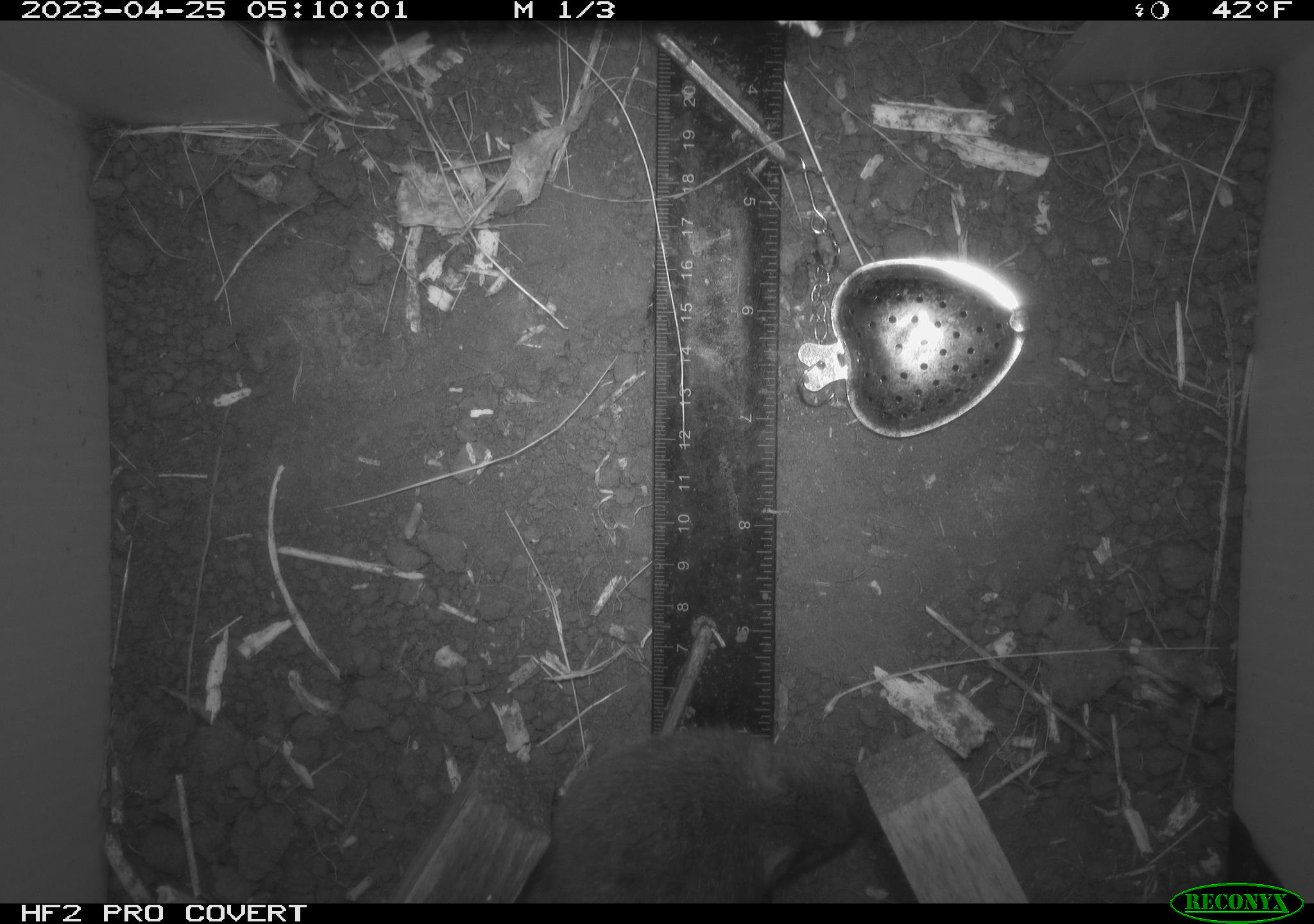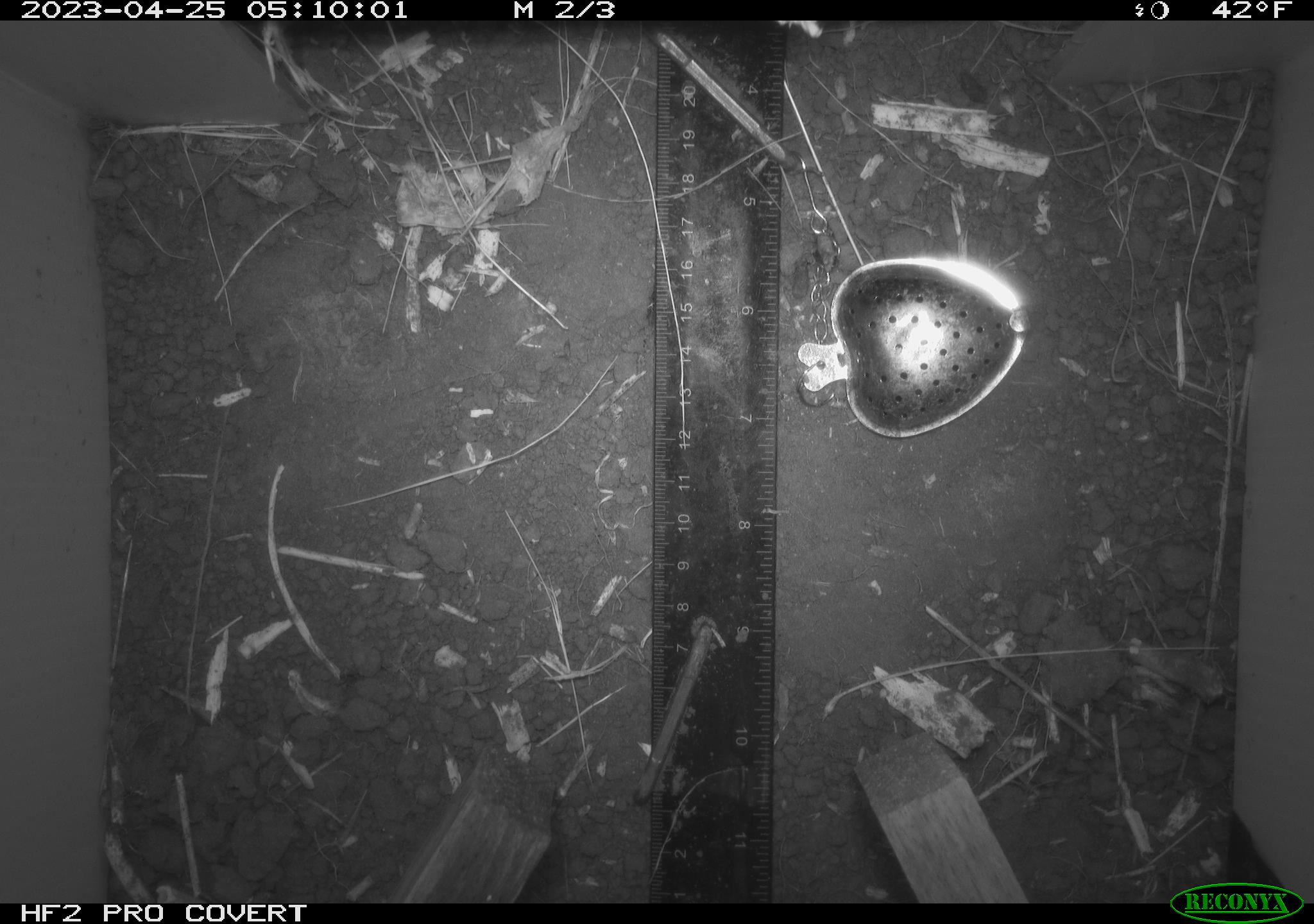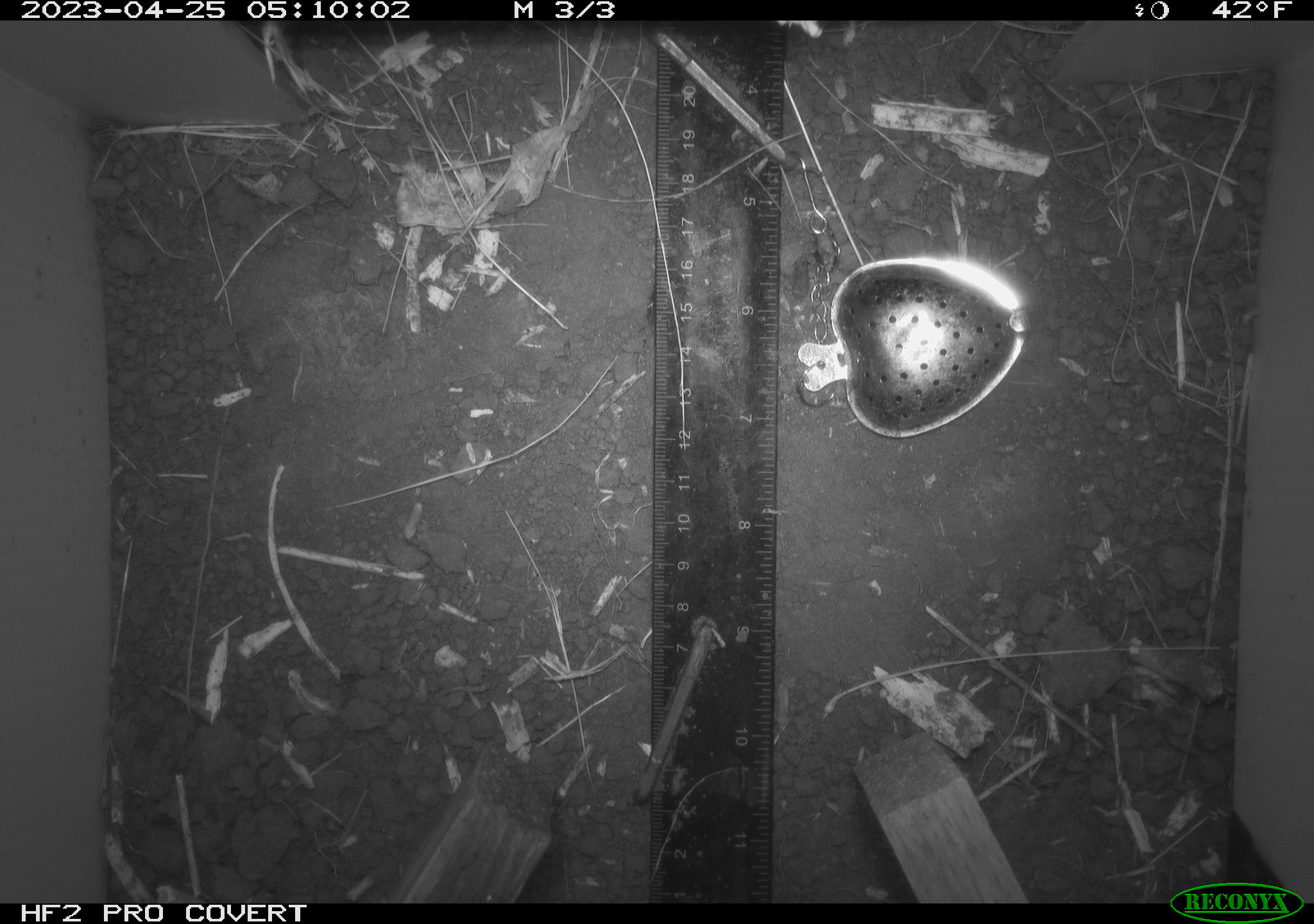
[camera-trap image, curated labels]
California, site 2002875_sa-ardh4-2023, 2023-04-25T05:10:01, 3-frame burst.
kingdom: Animalia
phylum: Chordata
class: Mammalia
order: Rodentia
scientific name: Rodentia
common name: mouse species